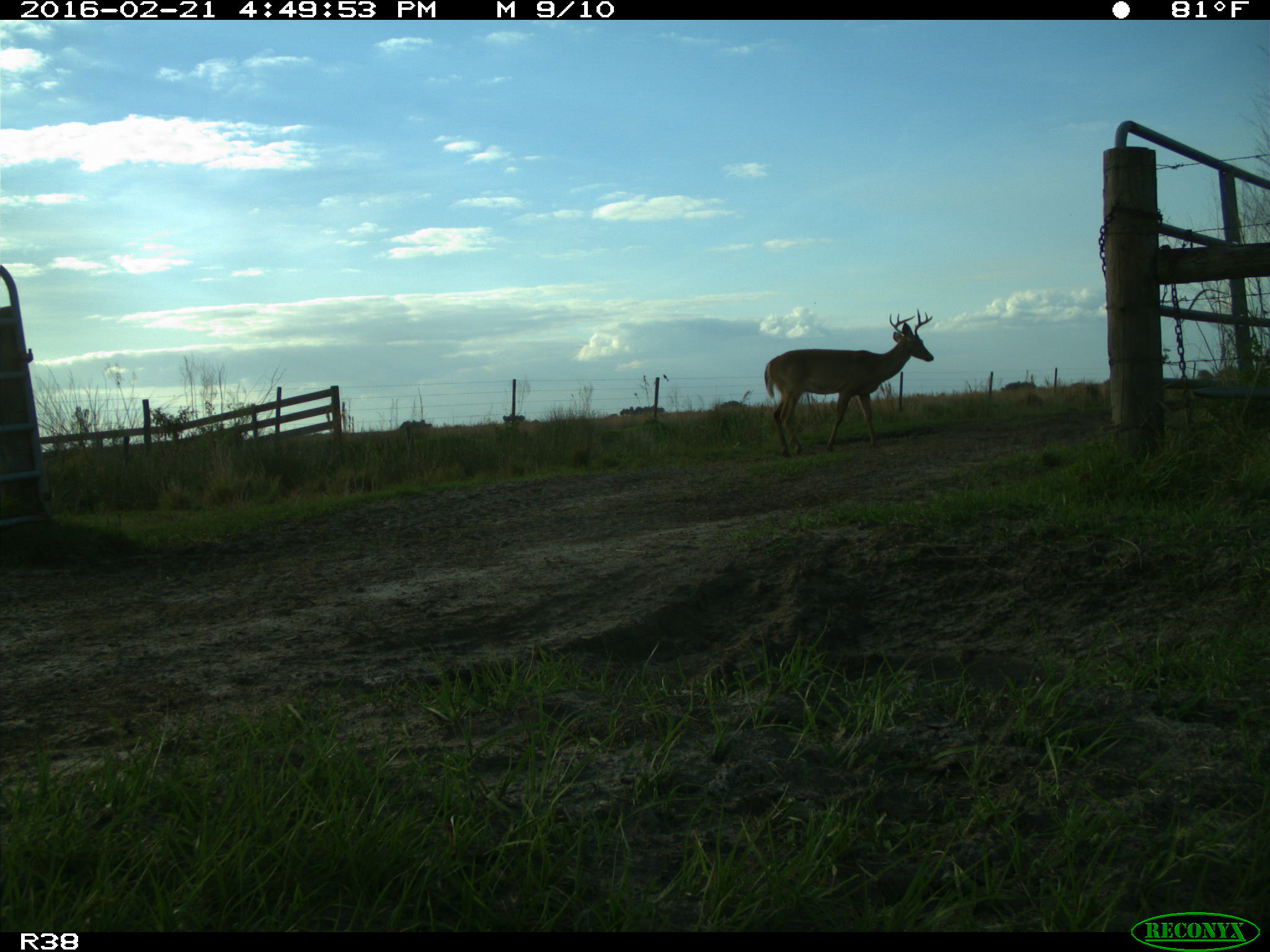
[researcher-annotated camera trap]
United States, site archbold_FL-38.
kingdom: Animalia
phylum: Chordata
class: Mammalia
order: Artiodactyla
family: Cervidae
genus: Odocoileus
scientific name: Odocoileus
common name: deer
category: unidentified deer